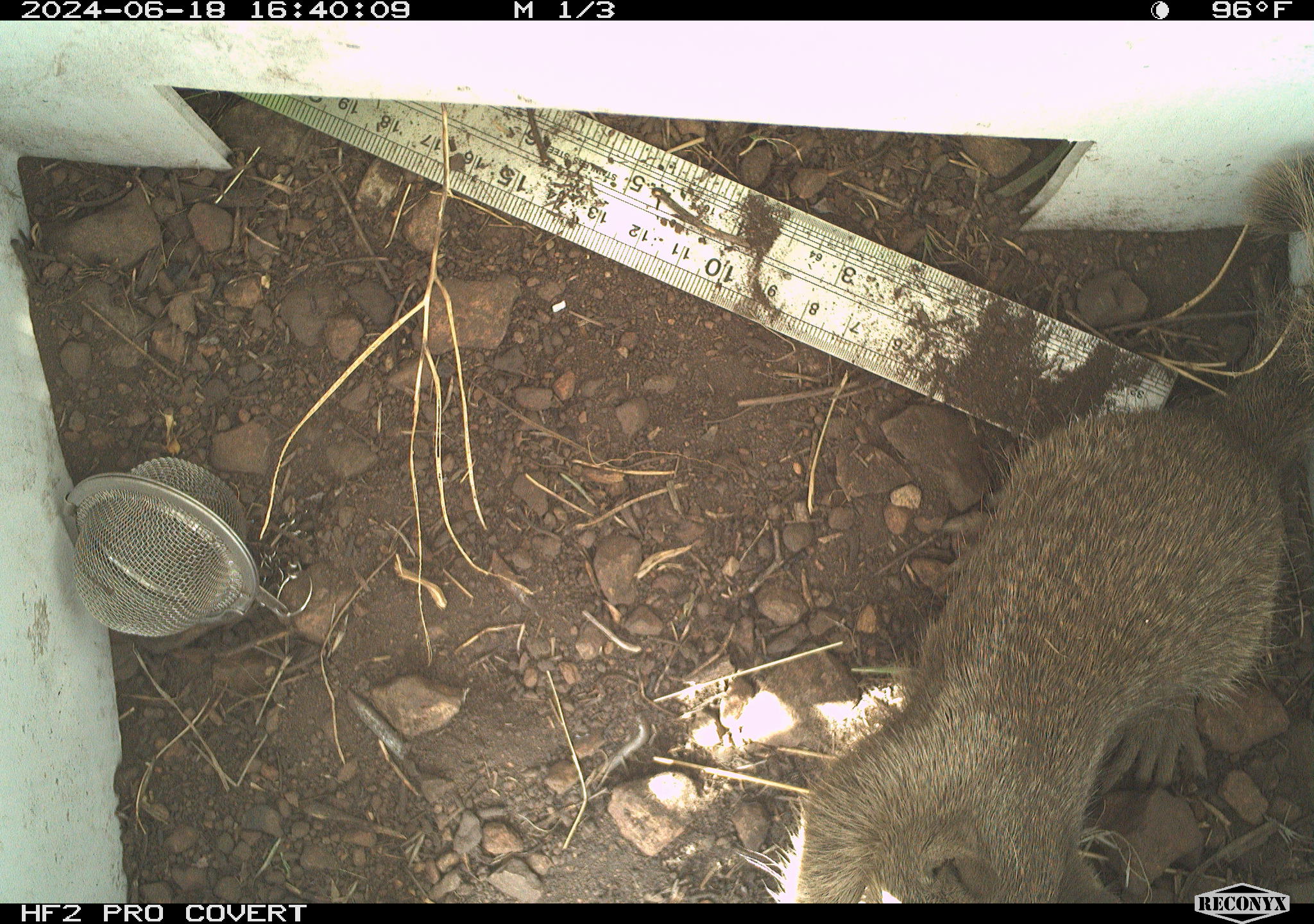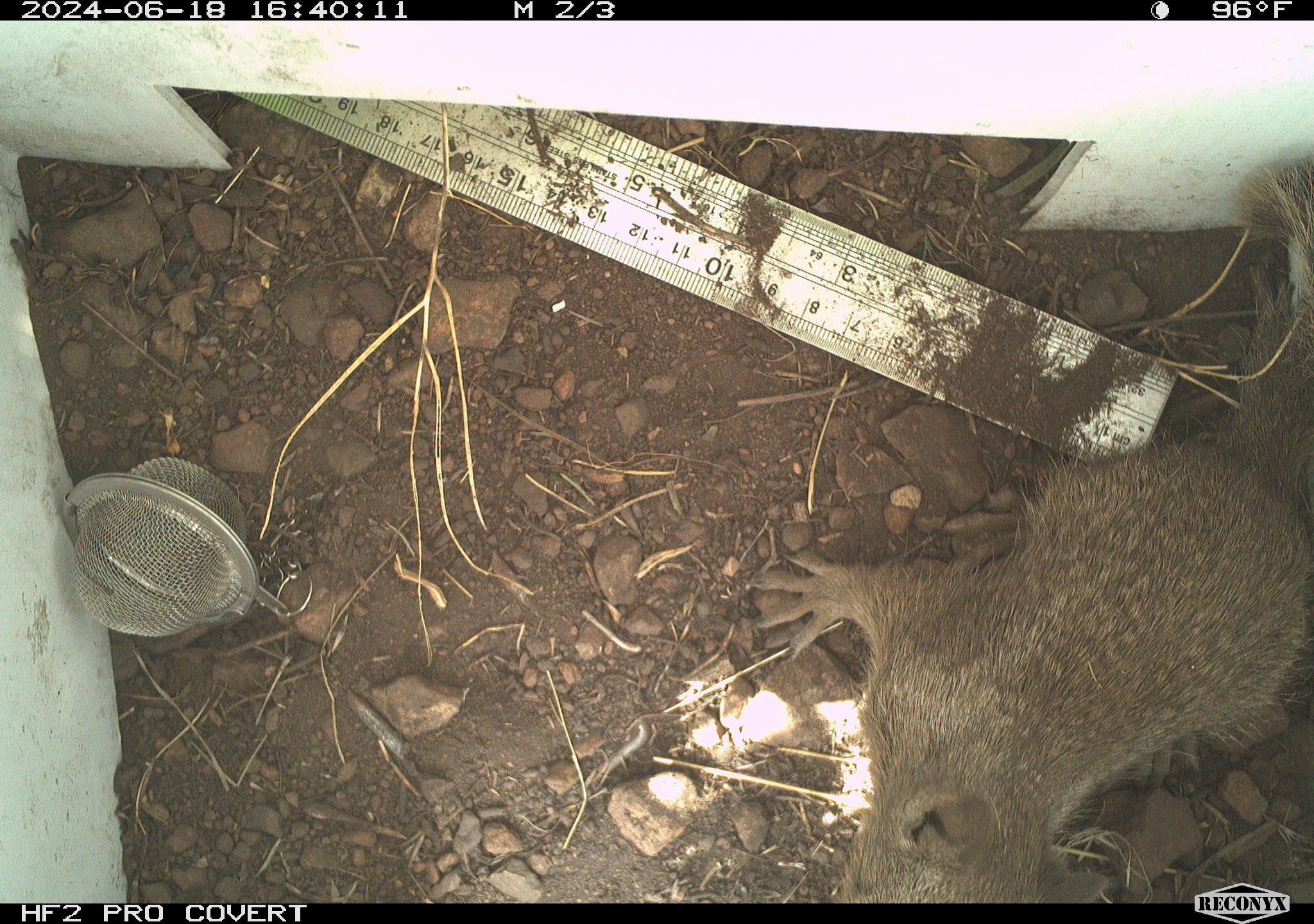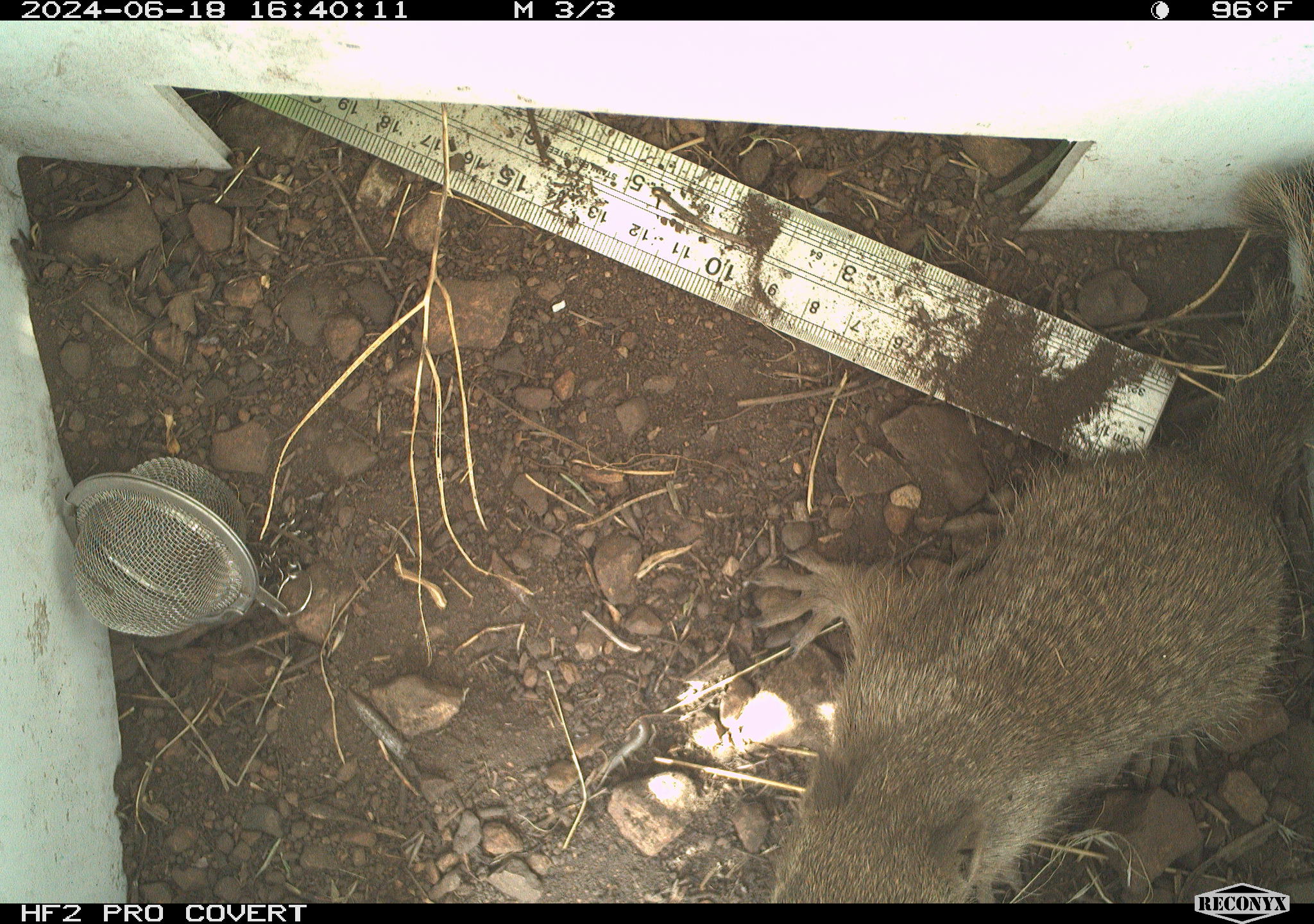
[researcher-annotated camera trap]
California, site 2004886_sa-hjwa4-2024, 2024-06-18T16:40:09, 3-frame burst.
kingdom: Animalia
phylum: Chordata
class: Mammalia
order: Rodentia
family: Sciuridae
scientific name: Sciuridae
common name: squirrels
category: sciuridae family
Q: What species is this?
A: Sciuridae family (squirrels) (Sciuridae).